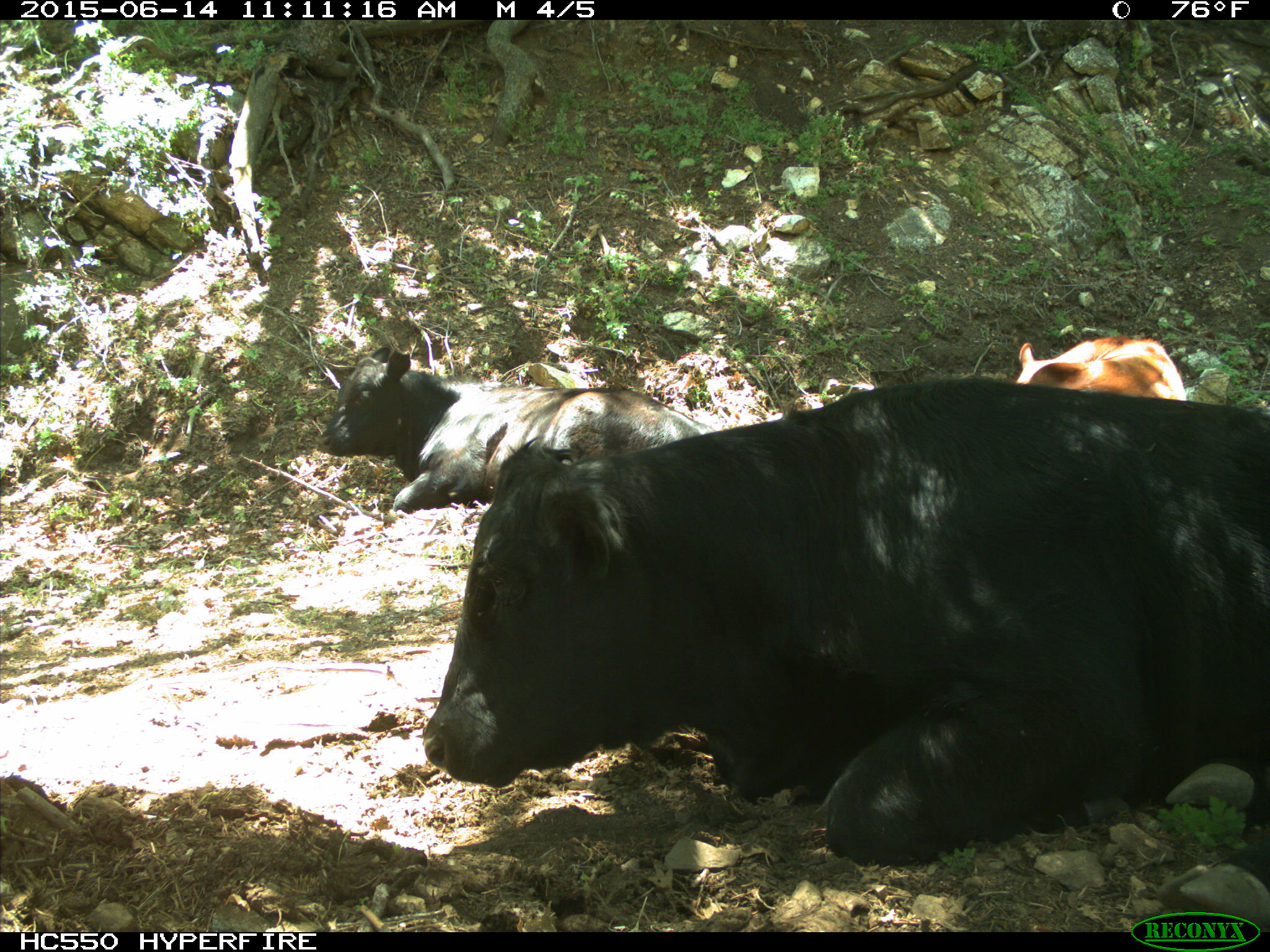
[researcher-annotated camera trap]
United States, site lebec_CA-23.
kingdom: Animalia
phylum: Chordata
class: Mammalia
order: Artiodactyla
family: Bovidae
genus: Bos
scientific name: Bos taurus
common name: domestic cow